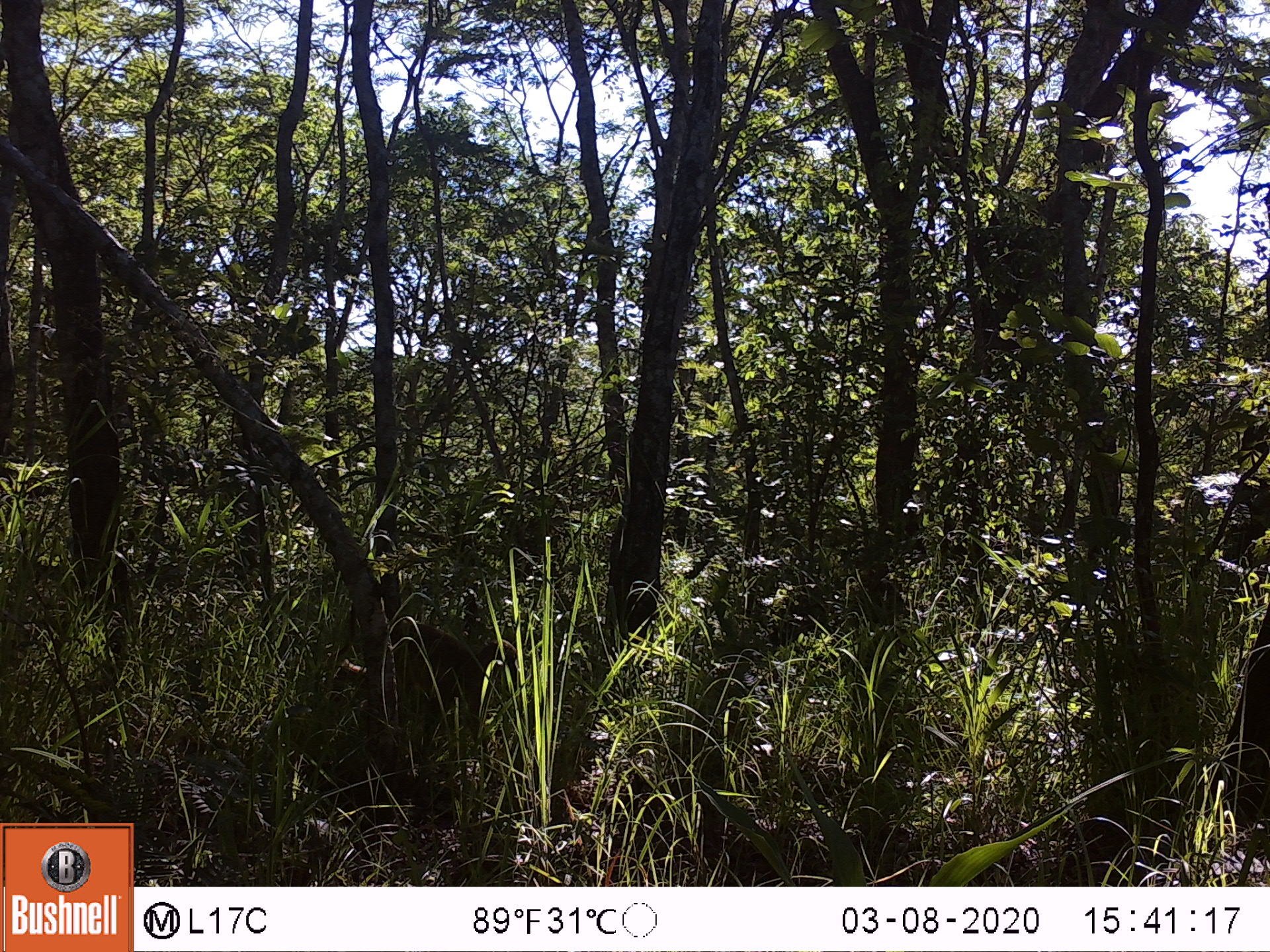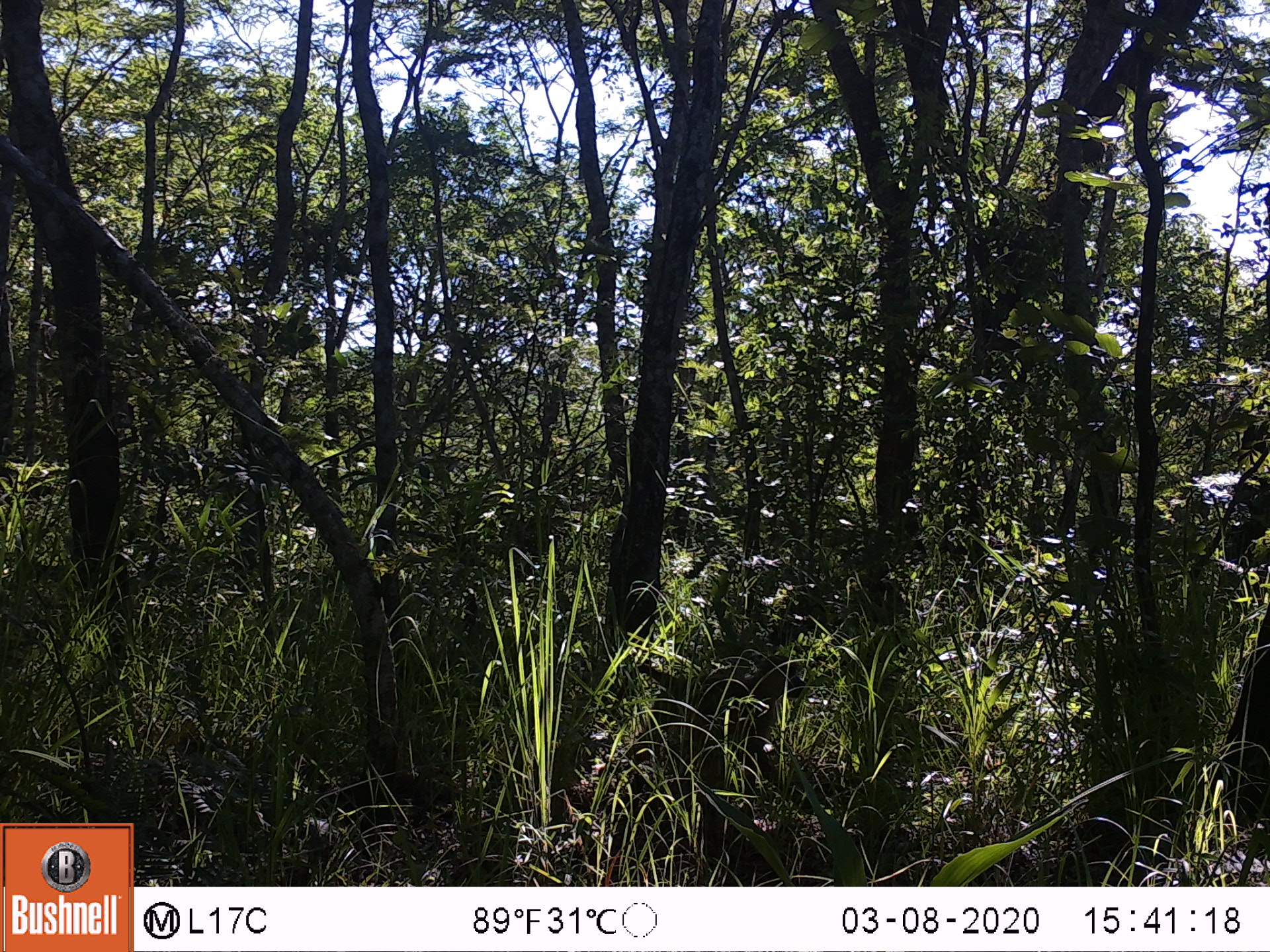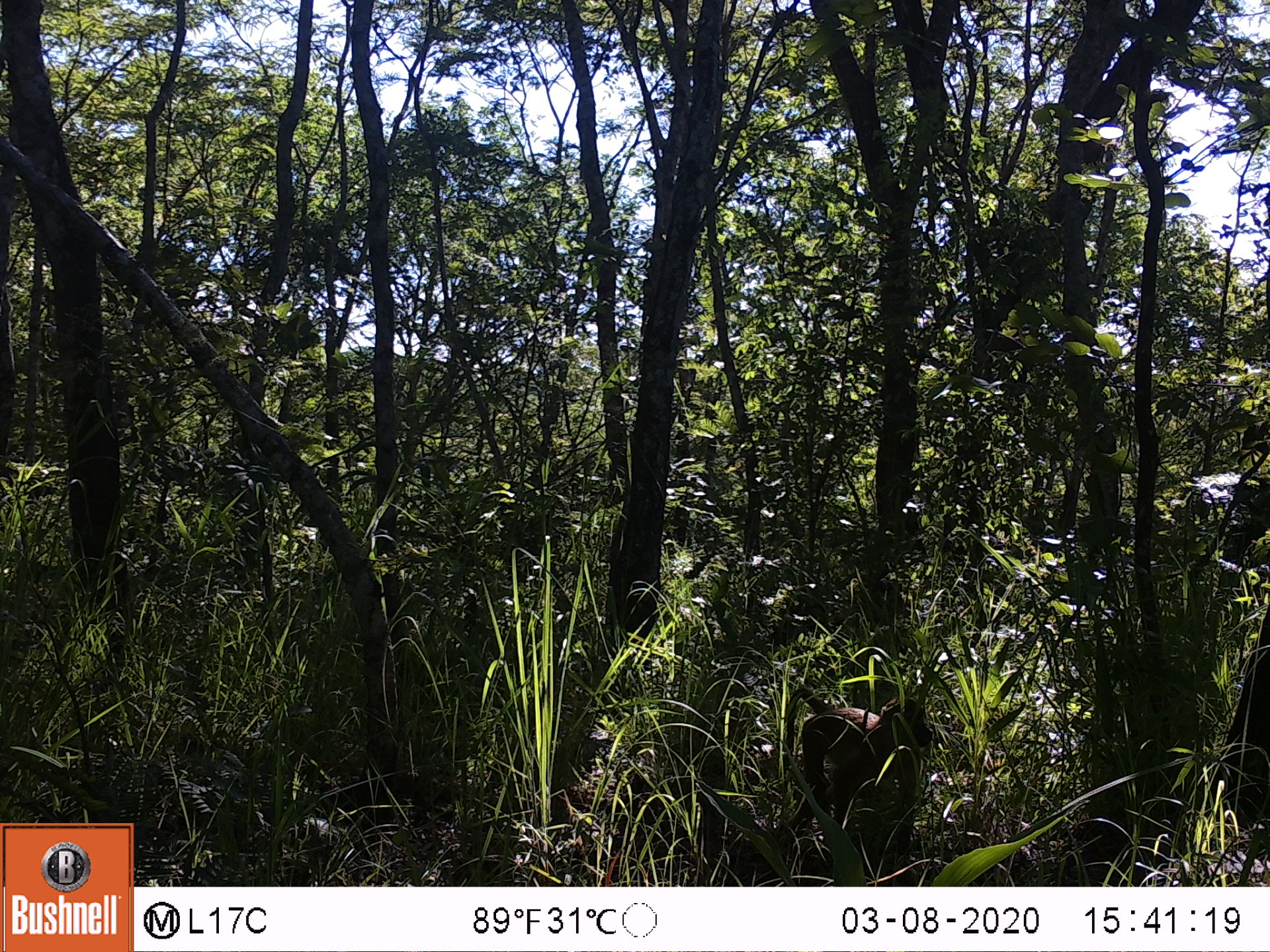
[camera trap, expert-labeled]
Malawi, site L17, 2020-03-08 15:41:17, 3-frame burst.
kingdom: Animalia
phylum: Chordata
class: Mammalia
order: Primates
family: Cercopithecidae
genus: Papio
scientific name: Papio cynocephalus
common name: yellow baboon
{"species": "yellow baboon (Papio cynocephalus)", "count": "1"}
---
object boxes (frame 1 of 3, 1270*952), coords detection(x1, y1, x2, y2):
yellow baboon: detection(337, 598, 516, 758)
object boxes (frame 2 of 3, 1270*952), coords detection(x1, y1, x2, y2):
yellow baboon: detection(601, 653, 813, 804)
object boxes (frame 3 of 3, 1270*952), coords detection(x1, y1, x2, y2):
yellow baboon: detection(777, 681, 941, 856)